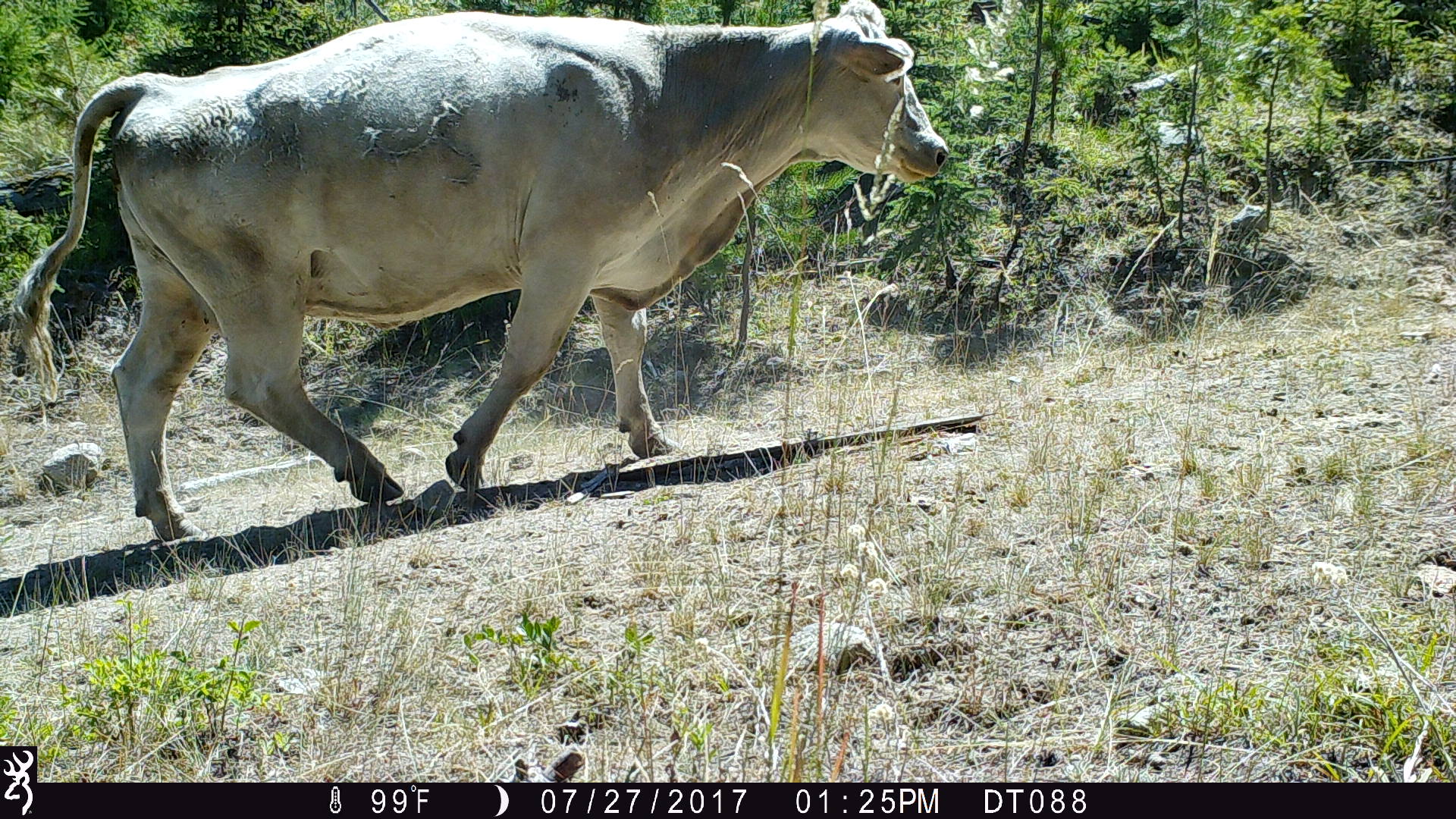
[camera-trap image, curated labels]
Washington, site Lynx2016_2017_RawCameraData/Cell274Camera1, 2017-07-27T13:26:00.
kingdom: Animalia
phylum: Chordata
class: Mammalia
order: Artiodactyla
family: Bovidae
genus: Bos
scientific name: Bos taurus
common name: domestic cattle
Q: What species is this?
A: Domestic cattle (Bos taurus).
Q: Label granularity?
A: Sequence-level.